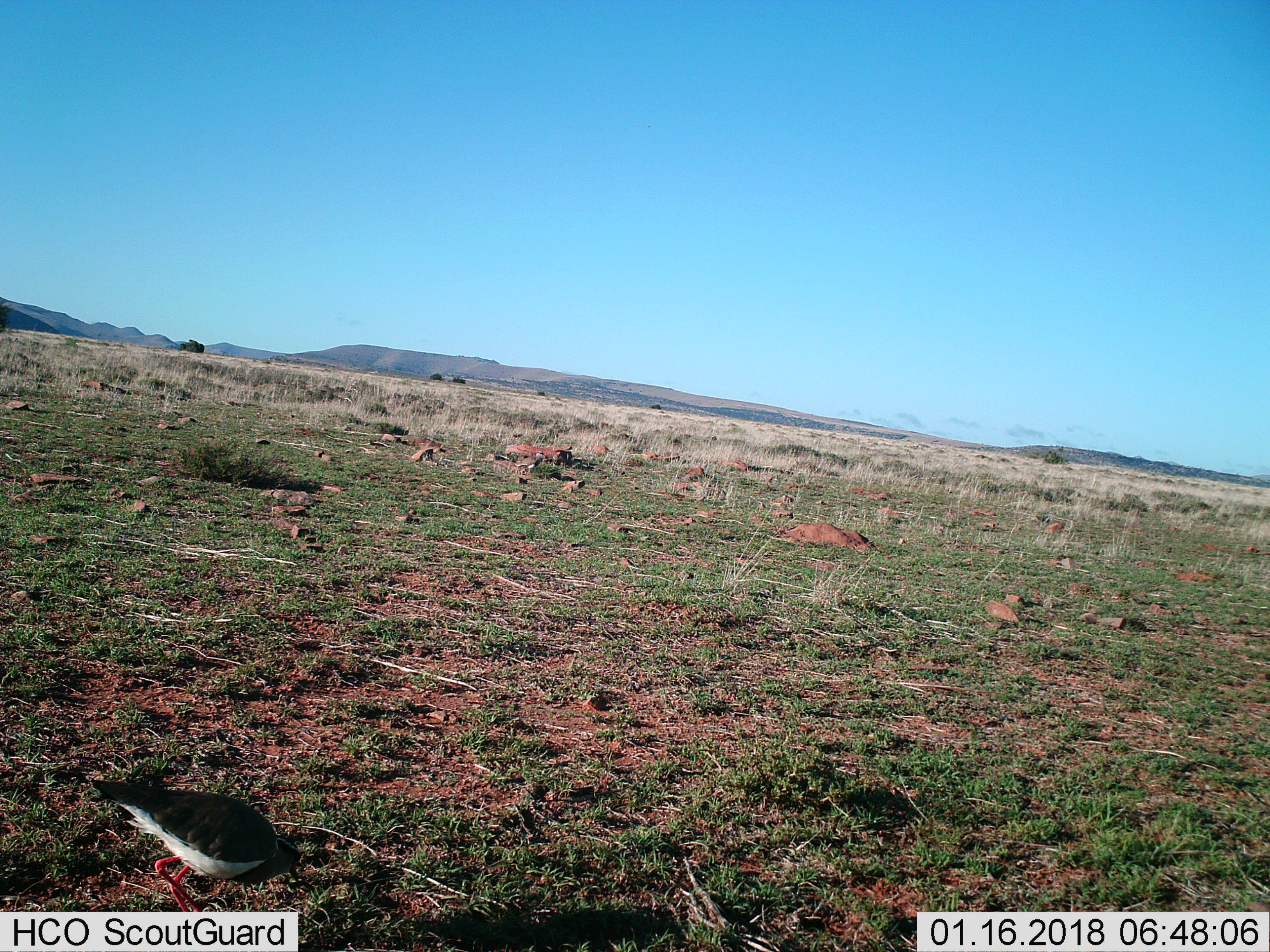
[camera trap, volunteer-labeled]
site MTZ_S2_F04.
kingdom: Animalia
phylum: Chordata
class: Aves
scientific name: Aves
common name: bird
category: birdother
Birdother (bird) (Aves), count 1. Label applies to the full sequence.